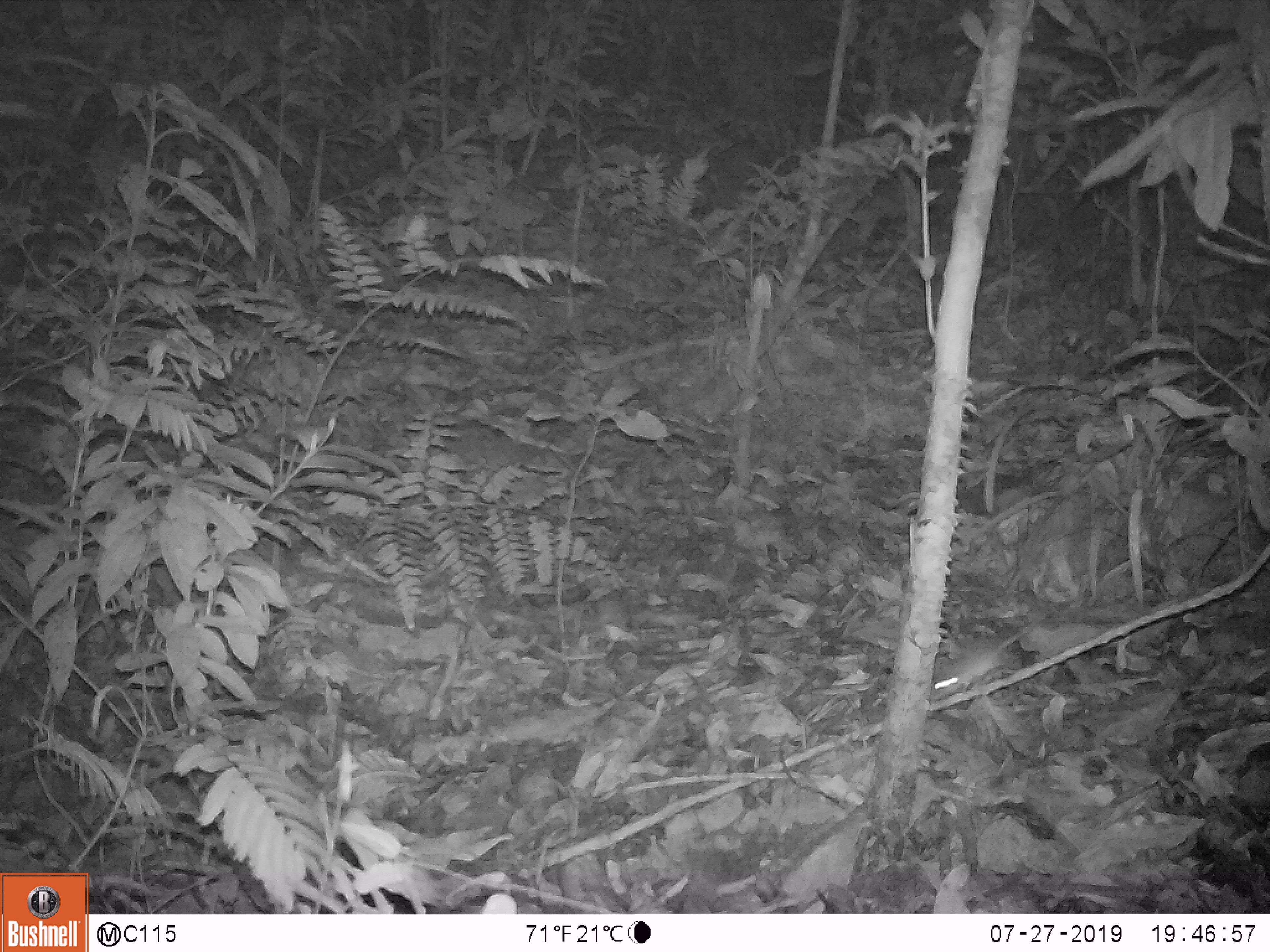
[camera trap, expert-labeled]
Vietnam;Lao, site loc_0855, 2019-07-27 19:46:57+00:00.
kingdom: Animalia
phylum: Chordata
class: Mammalia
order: Rodentia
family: Muridae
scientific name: Muridae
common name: old-world mice and rats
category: unidentified murid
Unidentified murid (old-world mice and rats) (Muridae). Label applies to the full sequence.